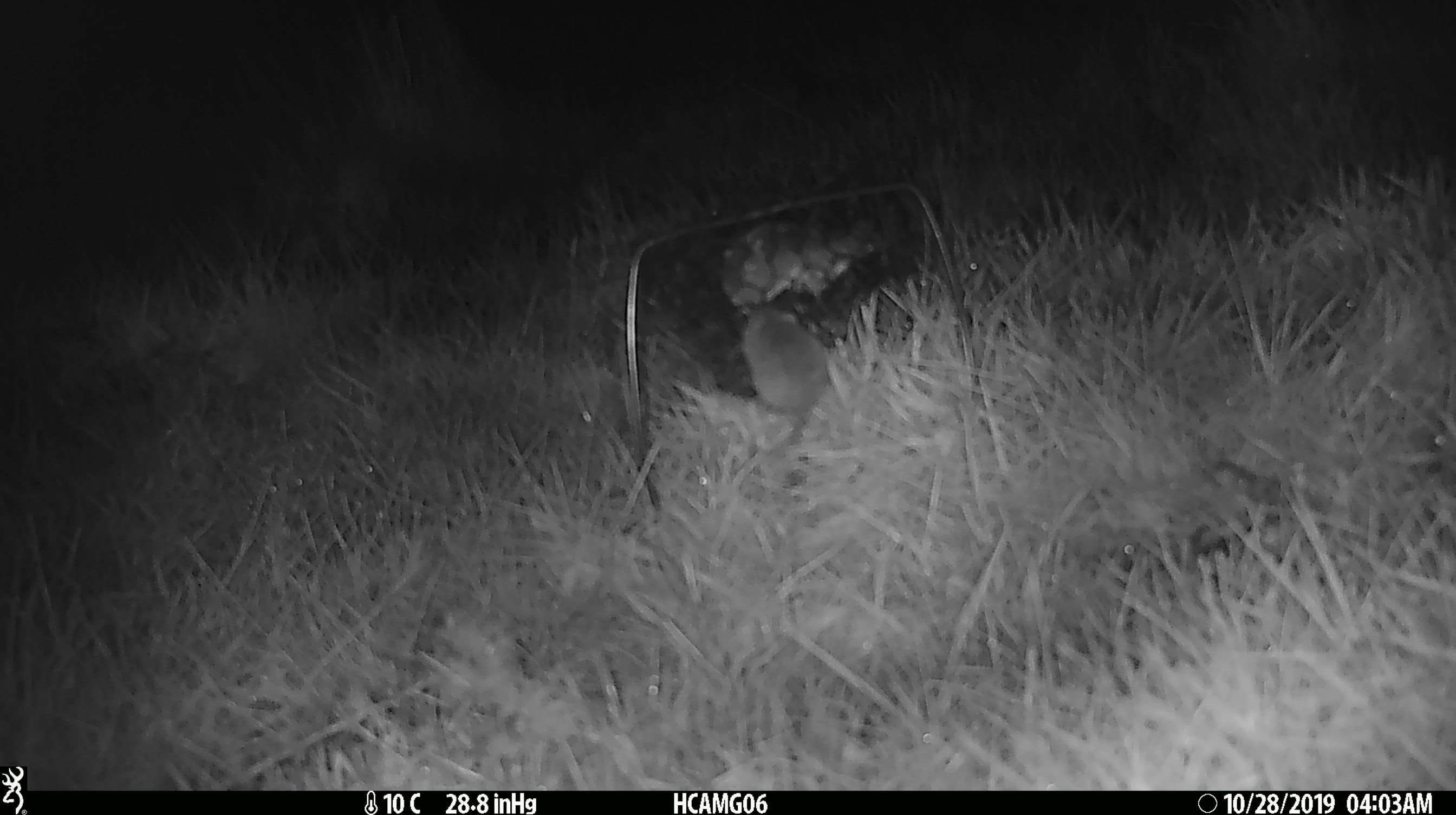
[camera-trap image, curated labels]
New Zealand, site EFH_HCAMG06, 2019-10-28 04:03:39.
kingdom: Animalia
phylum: Chordata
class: Mammalia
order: Rodentia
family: Muridae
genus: Mus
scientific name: Mus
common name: mouse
Mouse (Mus).